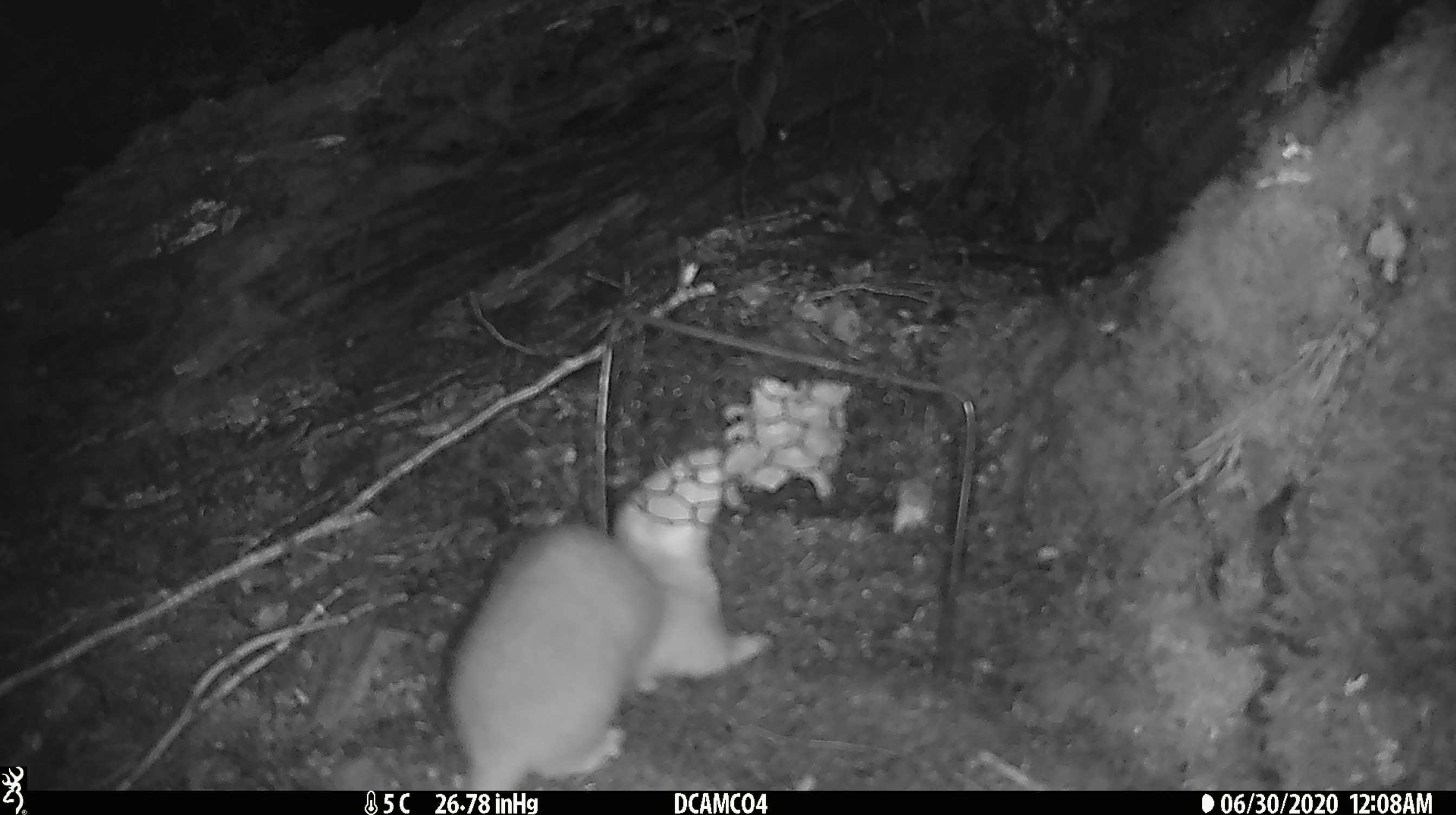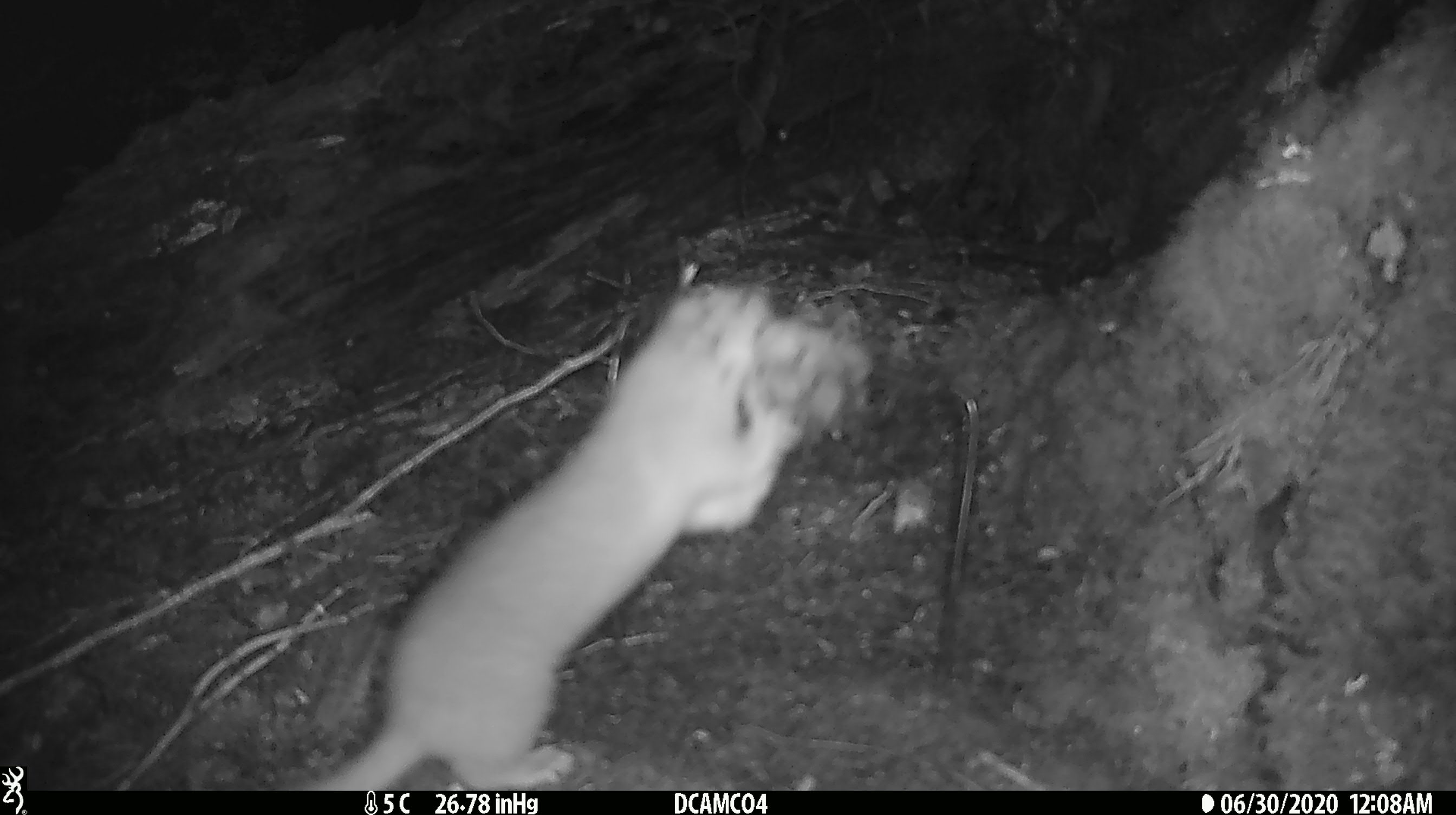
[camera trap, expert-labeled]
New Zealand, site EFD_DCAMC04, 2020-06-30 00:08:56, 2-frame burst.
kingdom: Animalia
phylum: Chordata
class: Mammalia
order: Carnivora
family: Mustelidae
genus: Mustela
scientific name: Mustela erminea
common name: stoat